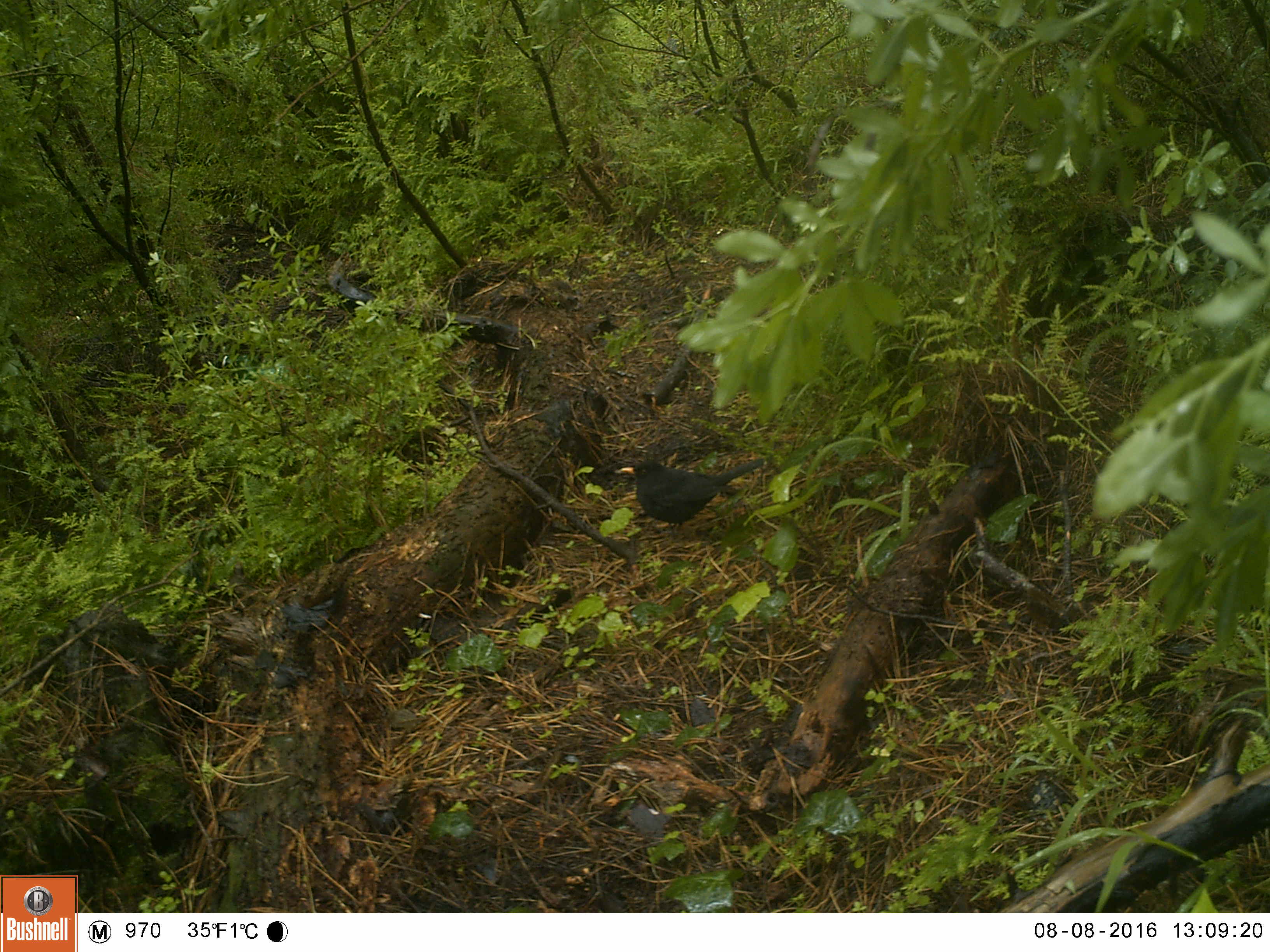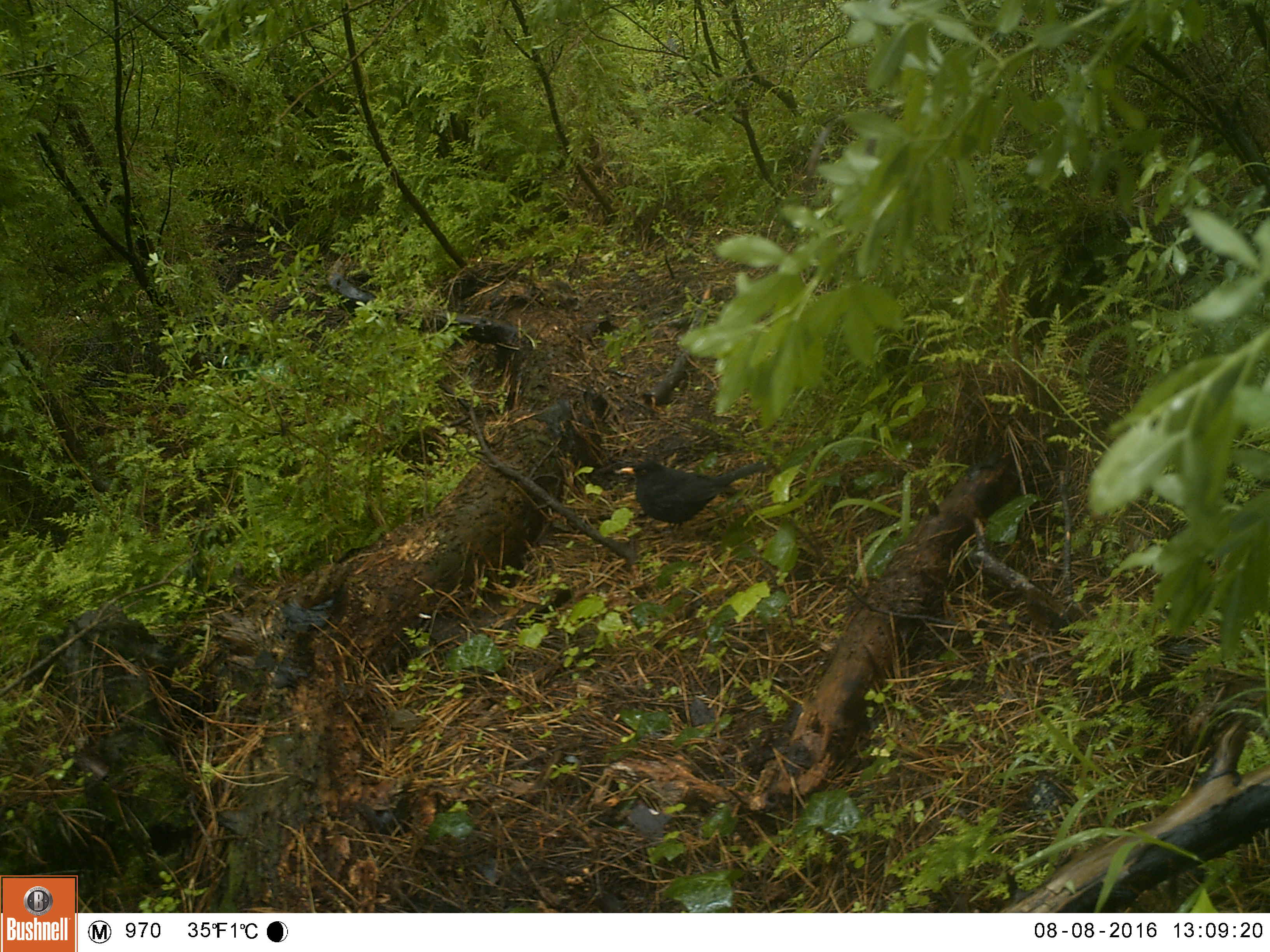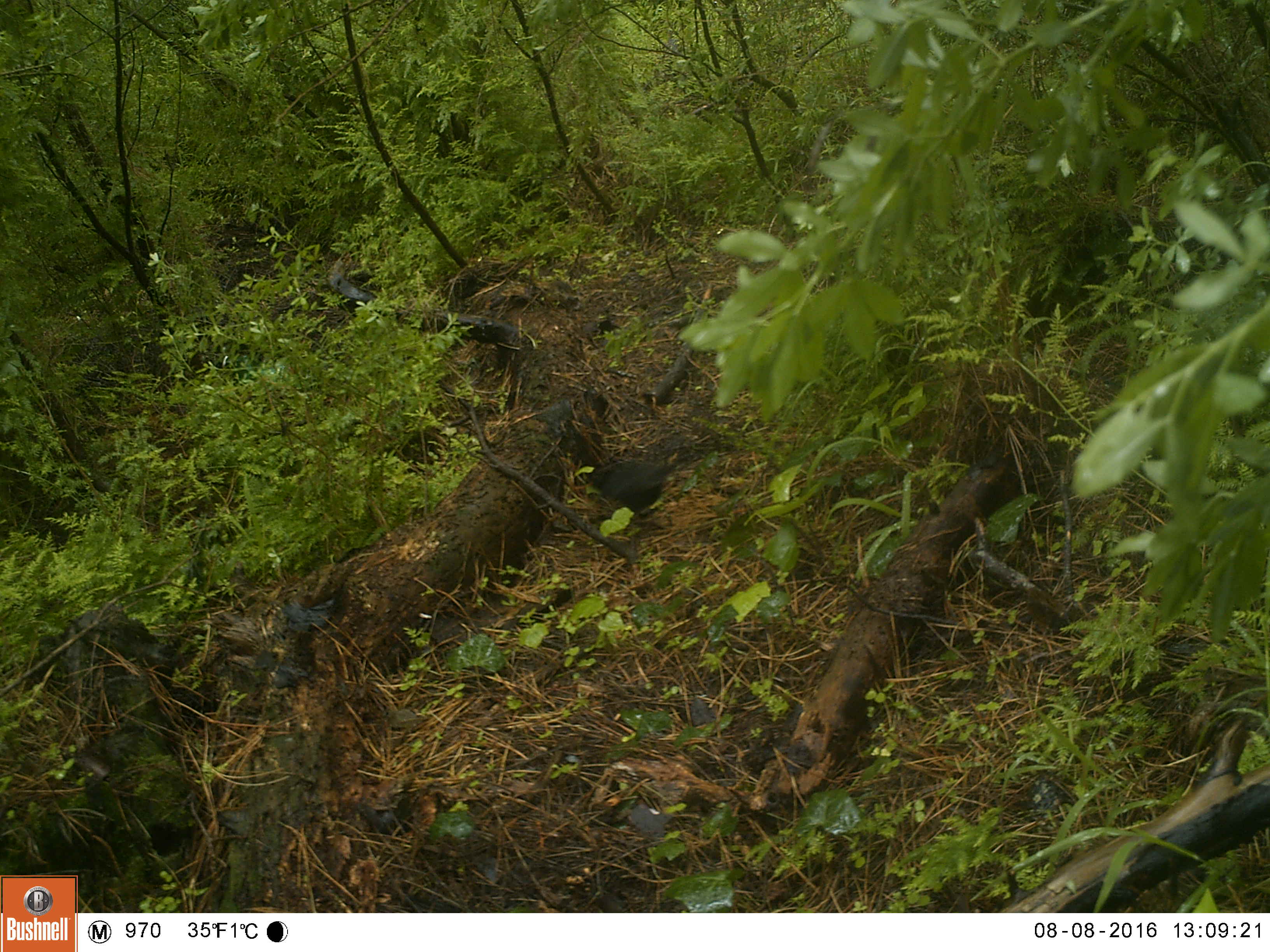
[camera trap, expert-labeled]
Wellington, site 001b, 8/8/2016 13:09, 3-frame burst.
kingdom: Animalia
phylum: Chordata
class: Aves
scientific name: Aves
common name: bird